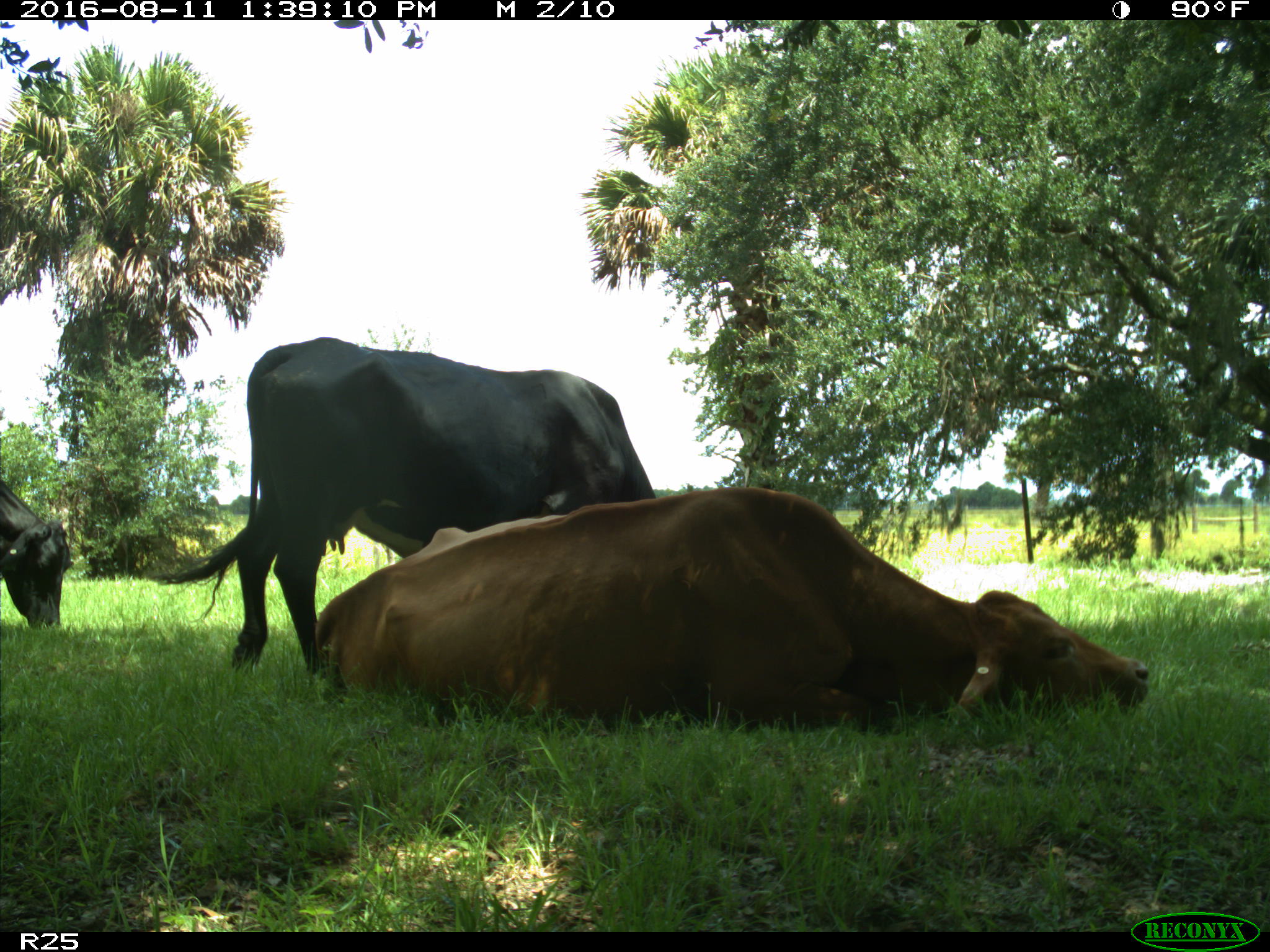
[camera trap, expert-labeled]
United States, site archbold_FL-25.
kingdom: Animalia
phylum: Chordata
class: Mammalia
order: Artiodactyla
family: Bovidae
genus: Bos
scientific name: Bos taurus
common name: domestic cow